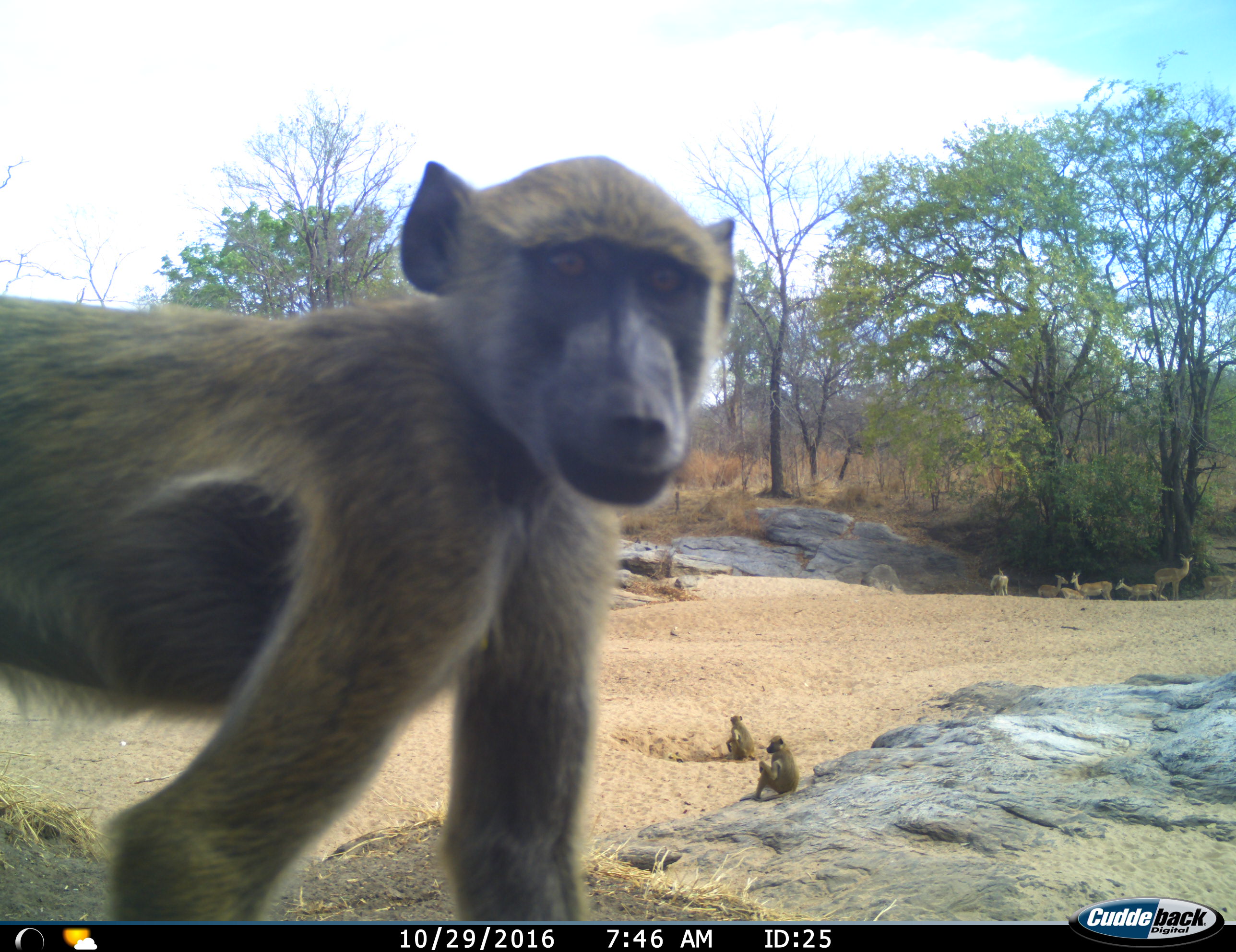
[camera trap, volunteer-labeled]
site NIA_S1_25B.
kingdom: Animalia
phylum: Chordata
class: Mammalia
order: Primates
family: Cercopithecidae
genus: Papio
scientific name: Papio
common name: baboon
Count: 3.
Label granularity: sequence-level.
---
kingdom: Animalia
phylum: Chordata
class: Mammalia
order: Artiodactyla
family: Bovidae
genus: Aepyceros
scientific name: Aepyceros melampus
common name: impala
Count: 6.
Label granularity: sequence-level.